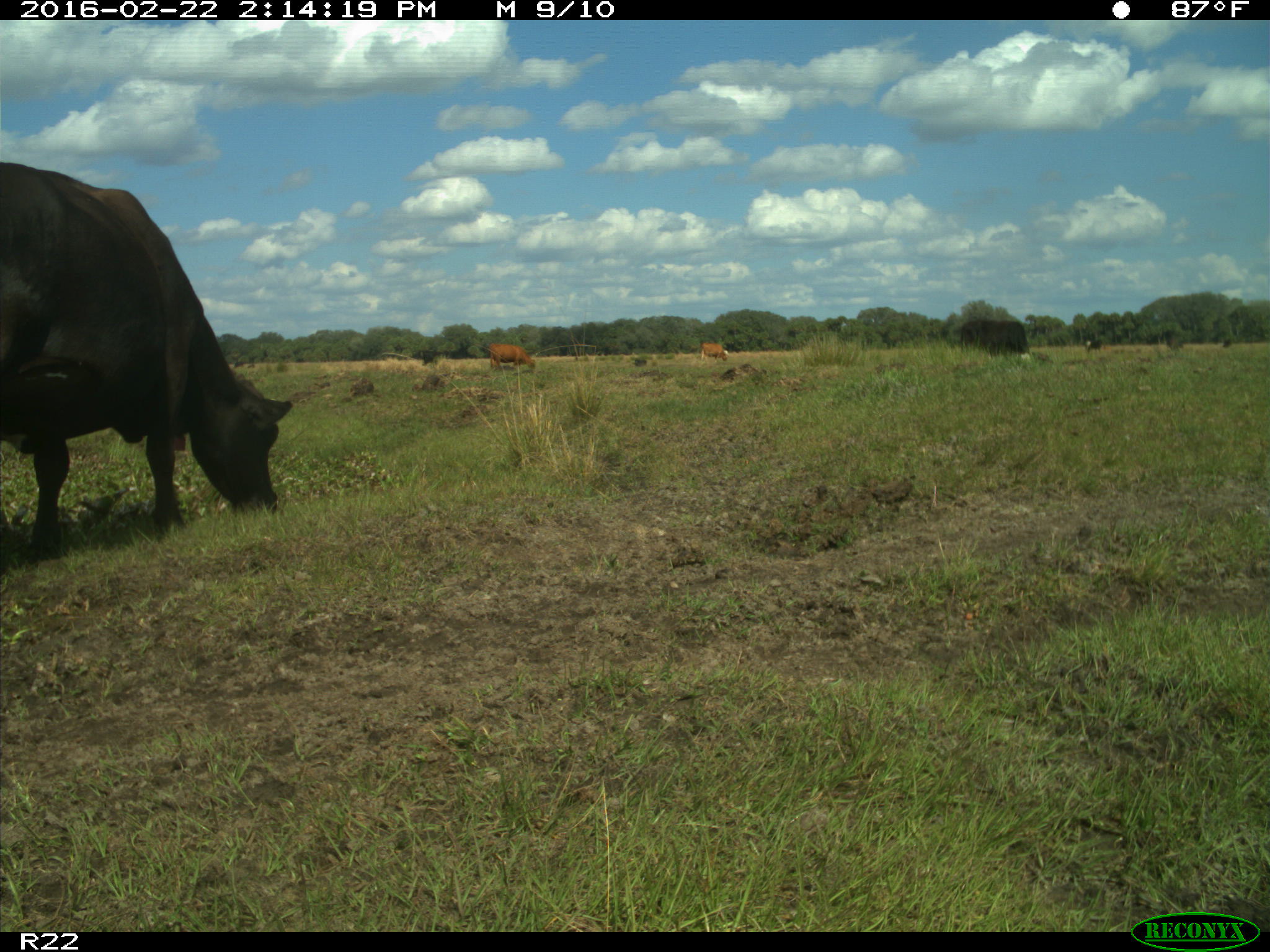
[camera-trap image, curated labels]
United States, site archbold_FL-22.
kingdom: Animalia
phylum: Chordata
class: Mammalia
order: Artiodactyla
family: Bovidae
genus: Bos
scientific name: Bos taurus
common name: domestic cow